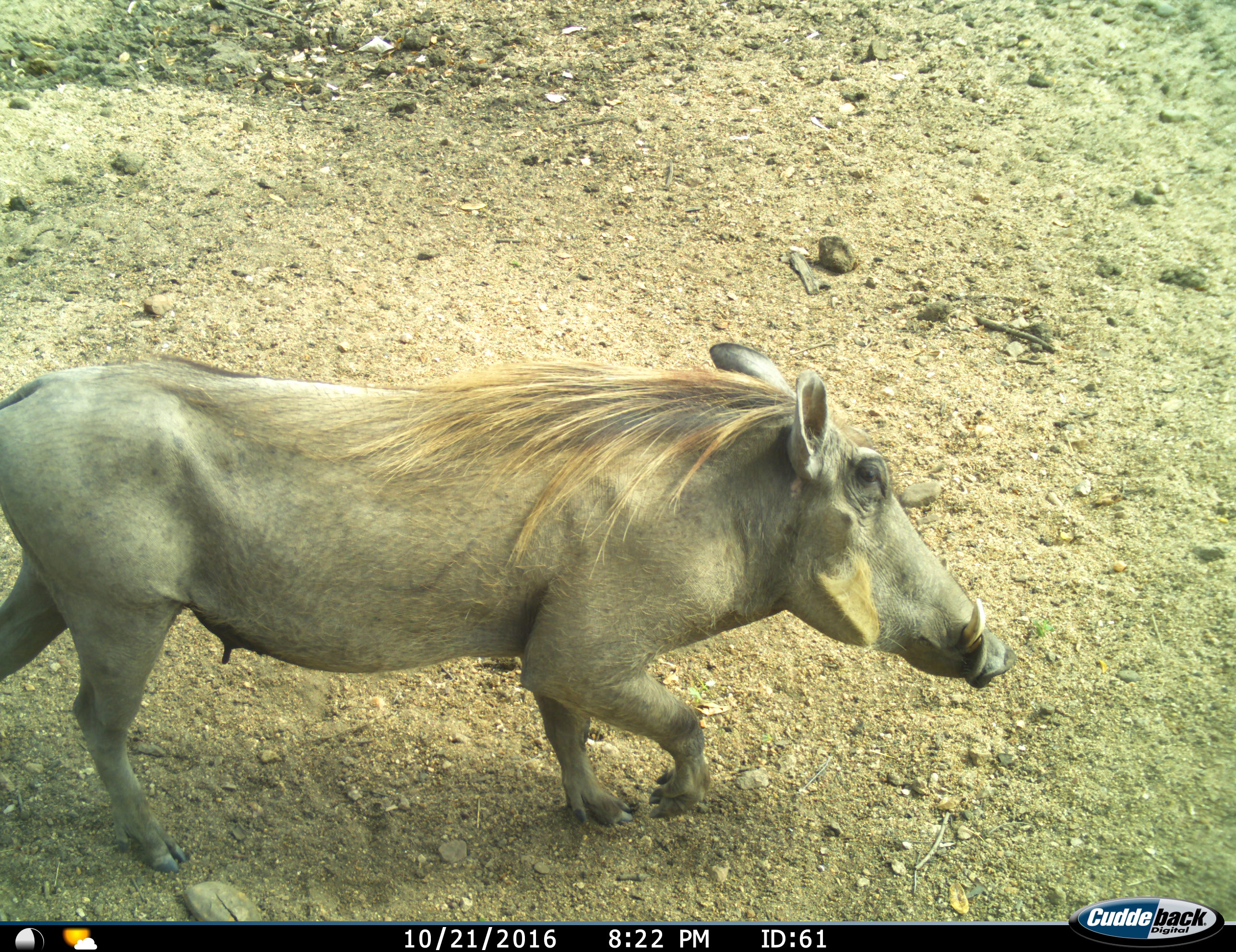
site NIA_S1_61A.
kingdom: Animalia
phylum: Chordata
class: Mammalia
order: Artiodactyla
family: Suidae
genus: Phacochoerus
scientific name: Phacochoerus africanus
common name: warthog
Warthog (Phacochoerus africanus), count 1. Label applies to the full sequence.